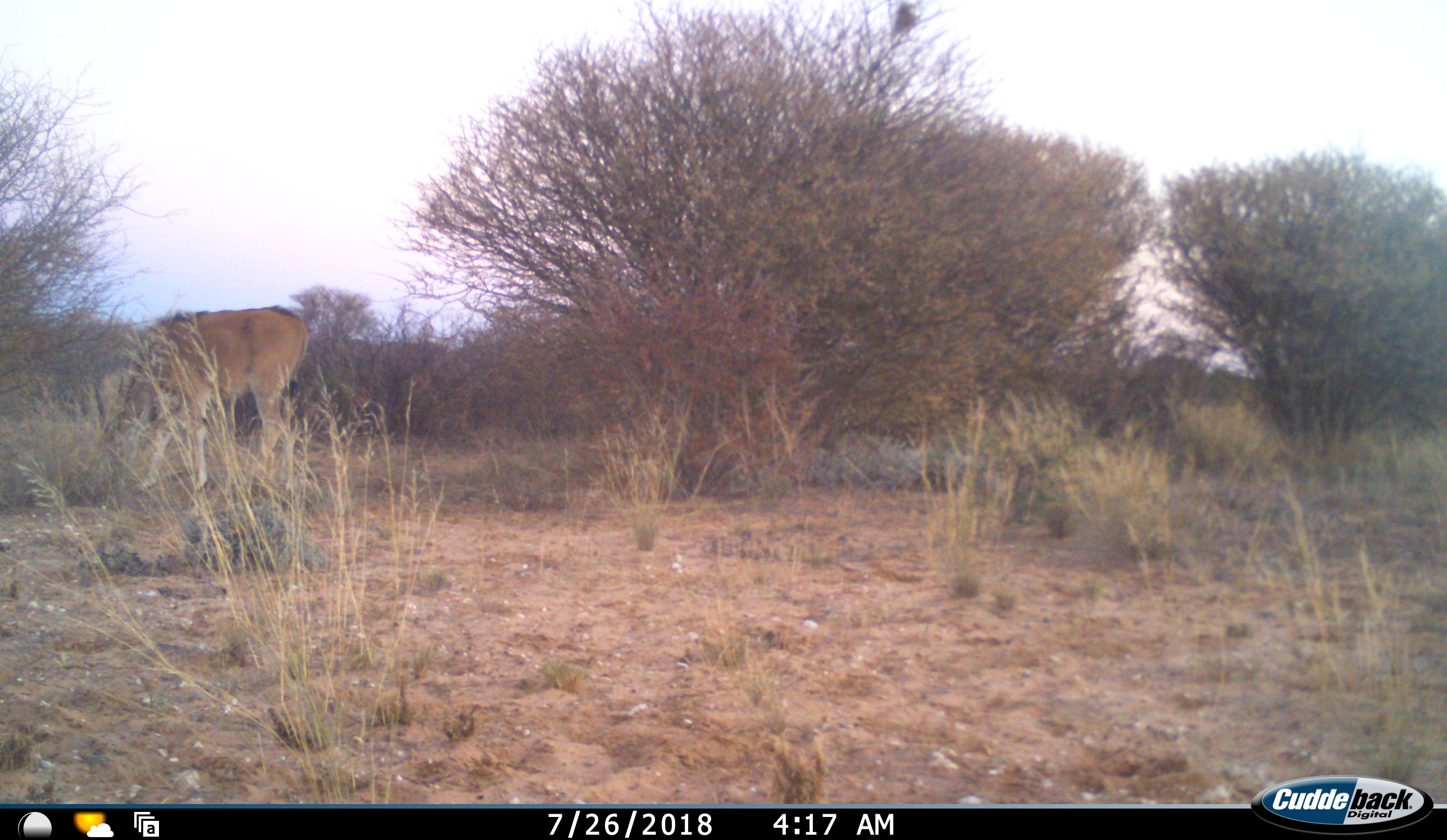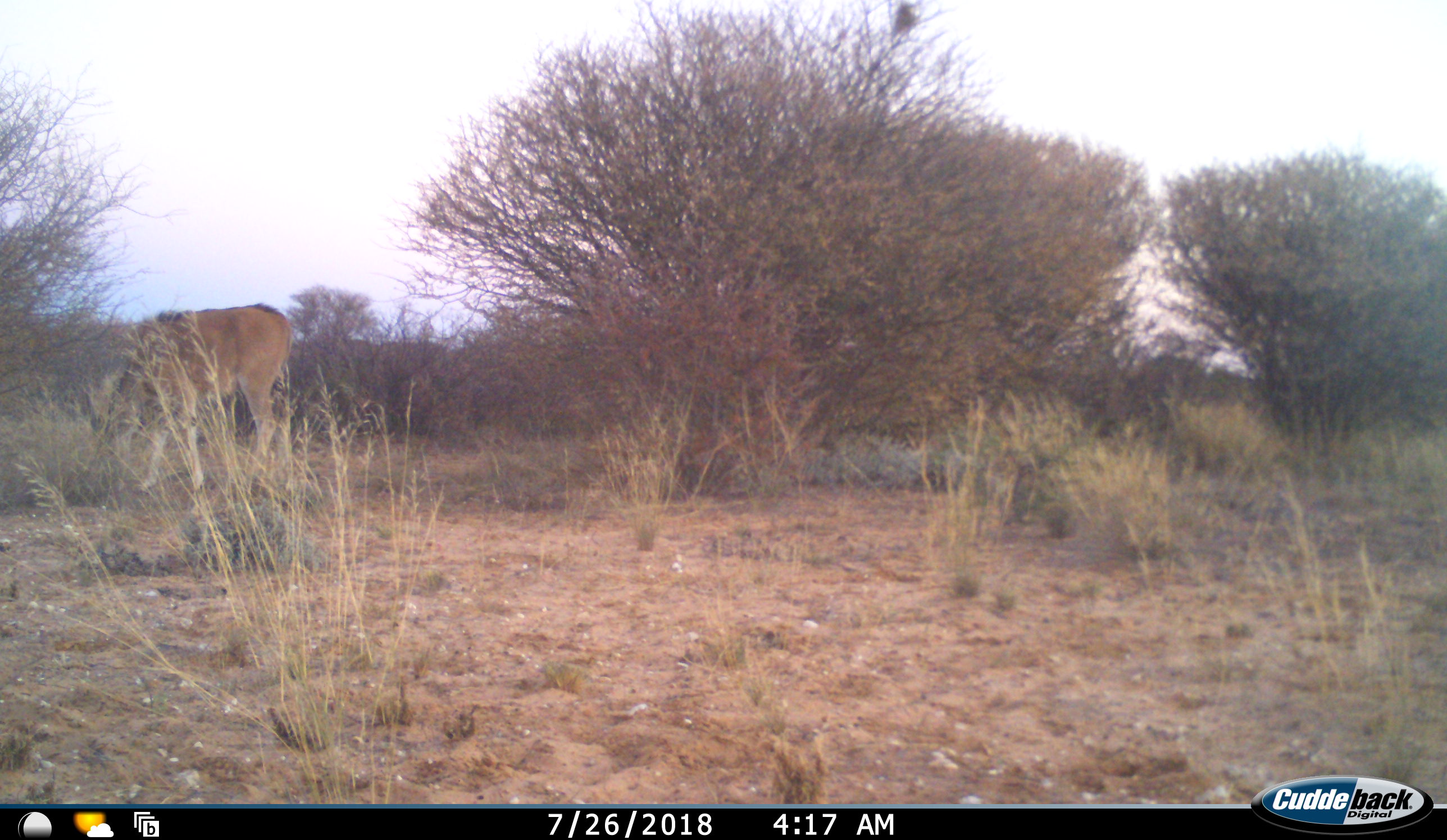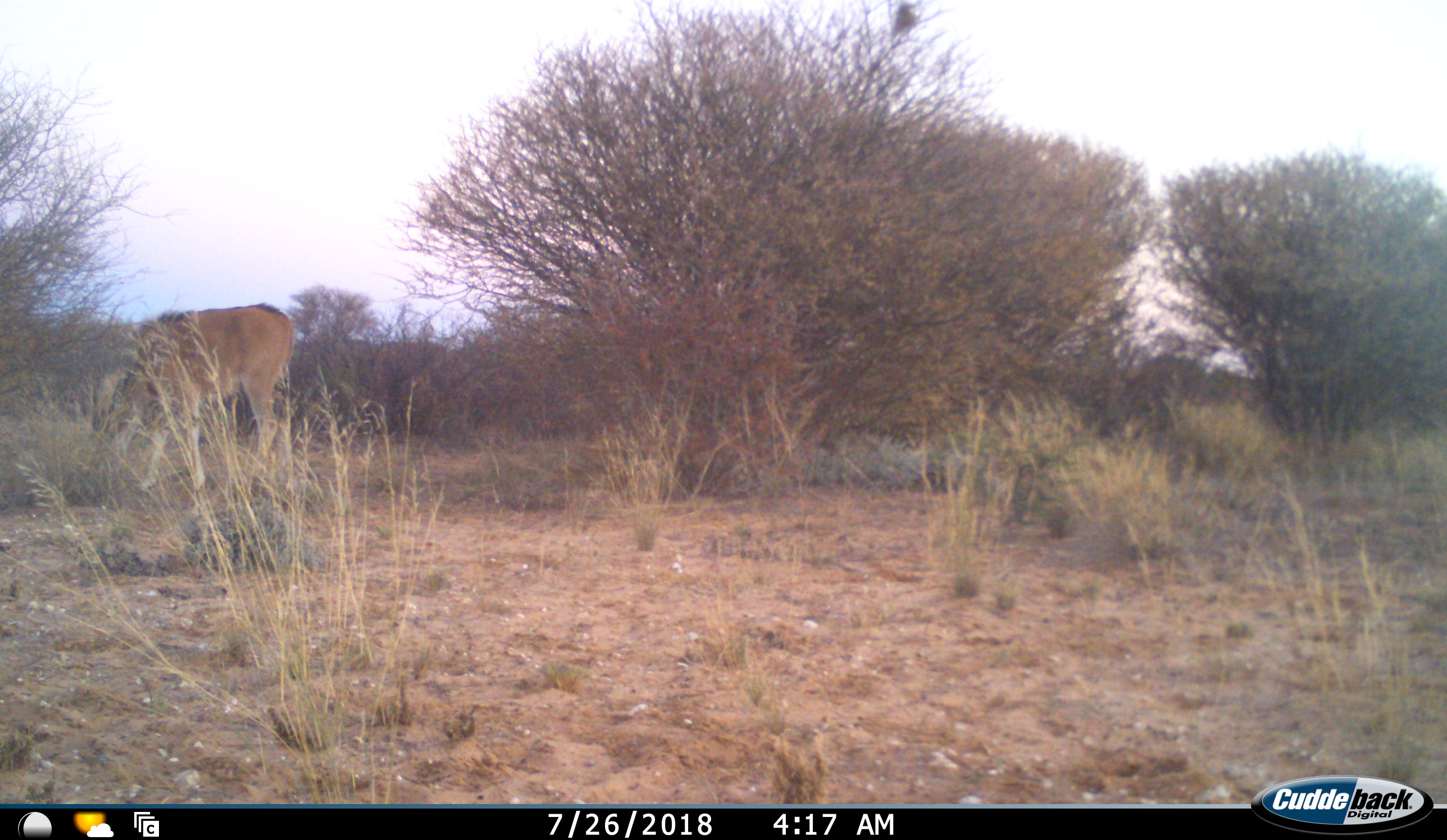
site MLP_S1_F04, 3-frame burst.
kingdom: Animalia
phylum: Chordata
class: Mammalia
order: Artiodactyla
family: Bovidae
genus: Tragelaphus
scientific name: Tragelaphus oryx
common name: eland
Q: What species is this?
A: Eland (Tragelaphus oryx).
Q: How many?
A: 1.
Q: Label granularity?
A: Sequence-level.